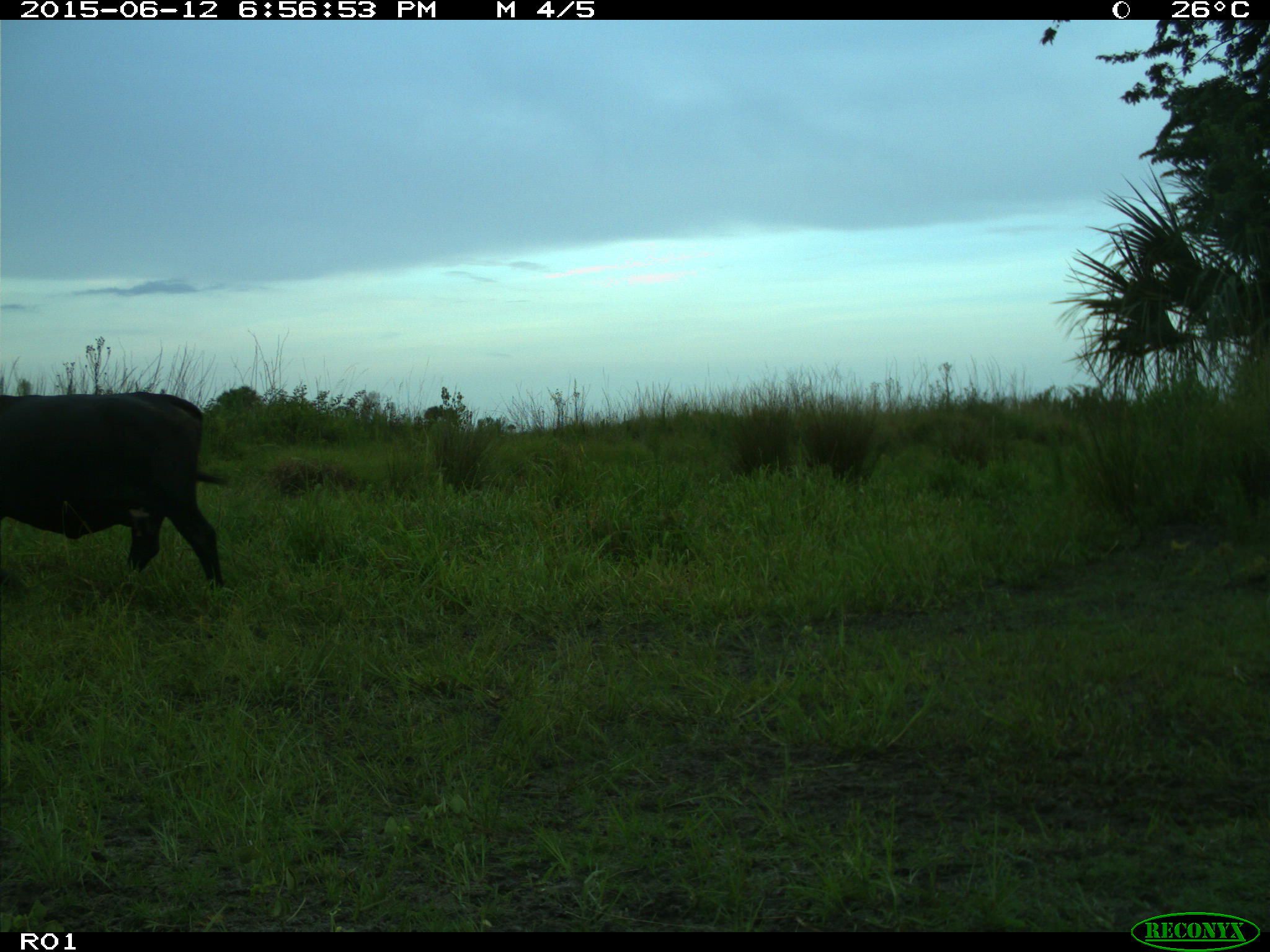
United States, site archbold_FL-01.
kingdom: Animalia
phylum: Chordata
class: Mammalia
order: Artiodactyla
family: Bovidae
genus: Bos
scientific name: Bos taurus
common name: domestic cow